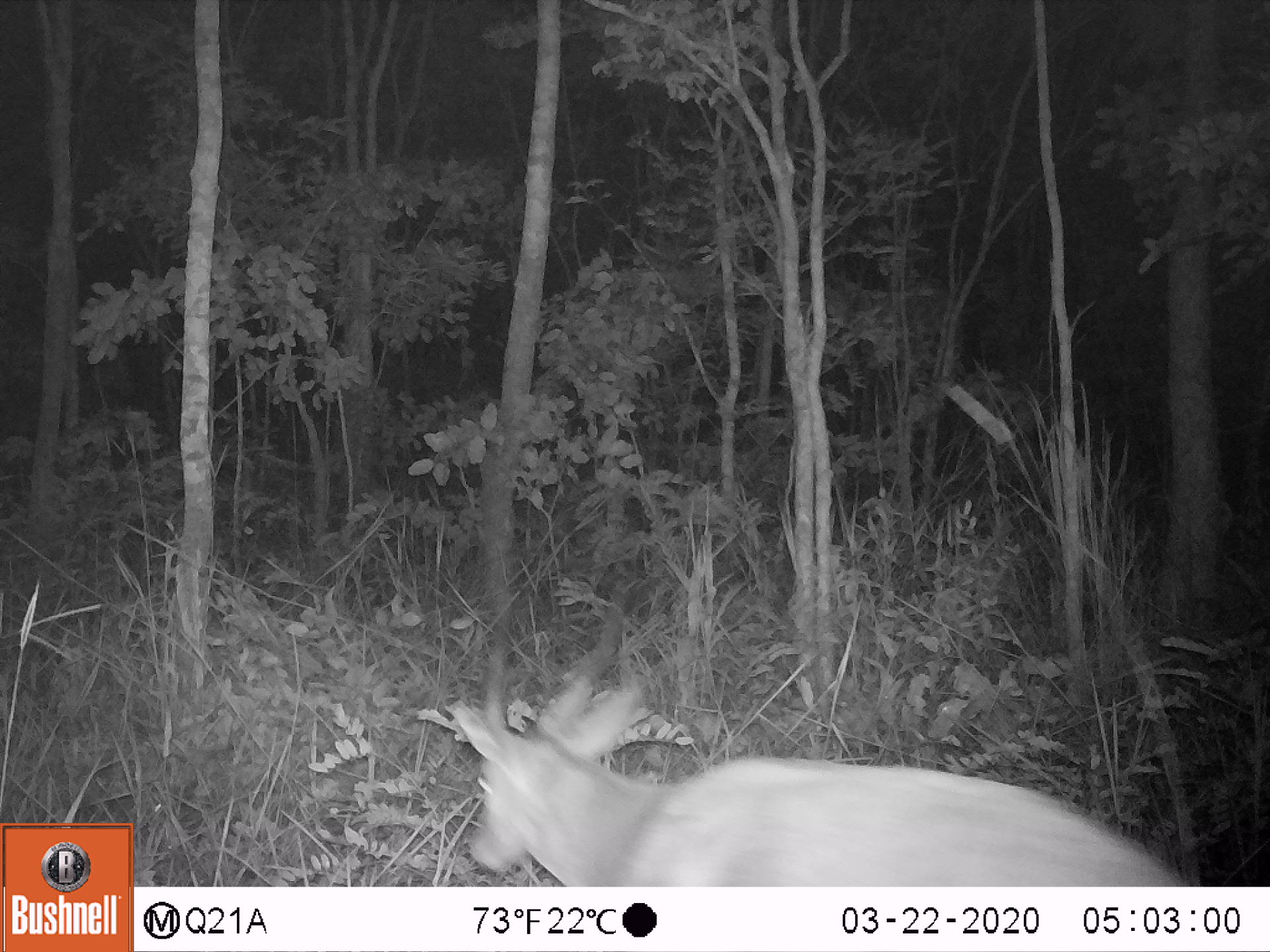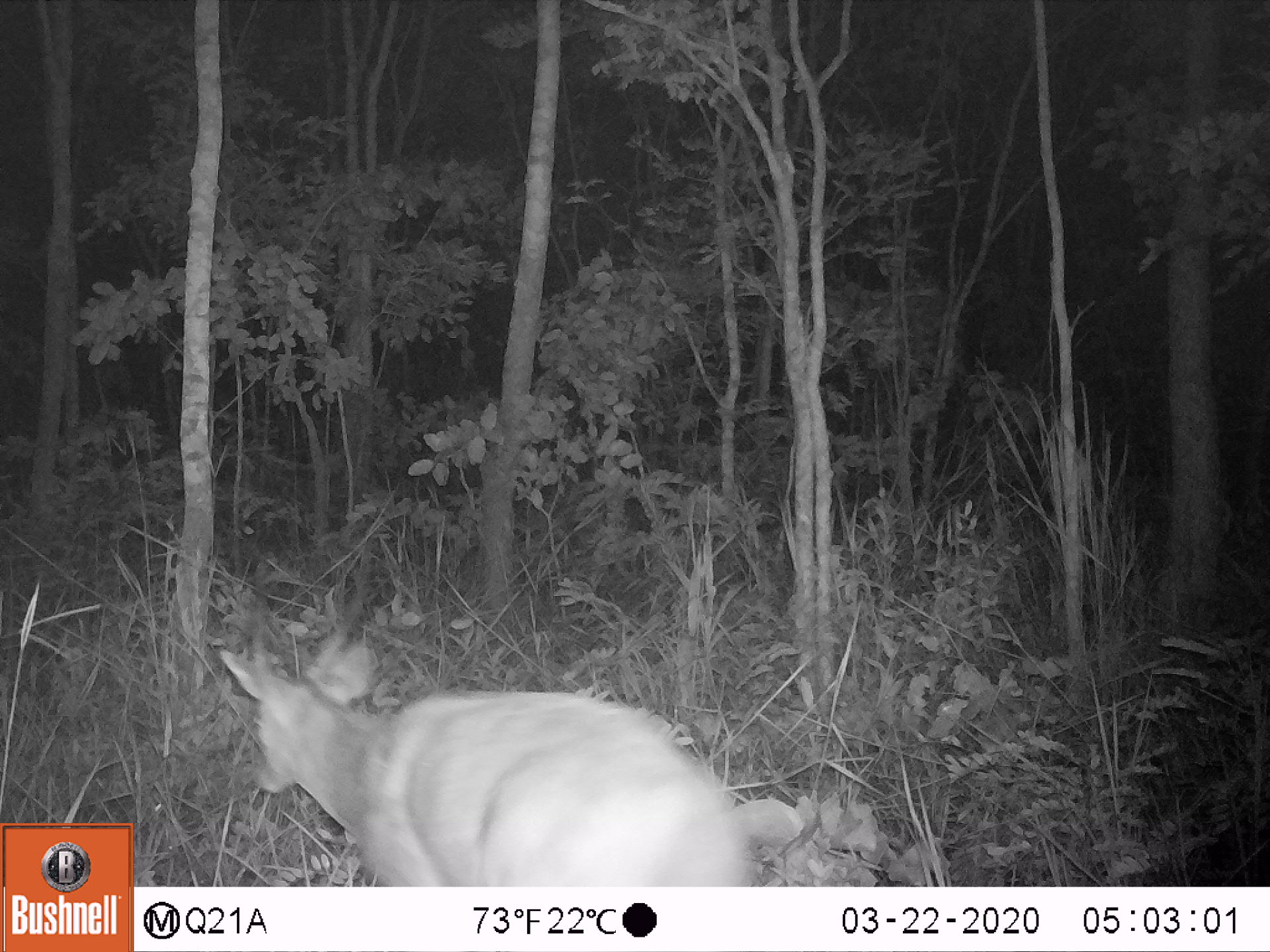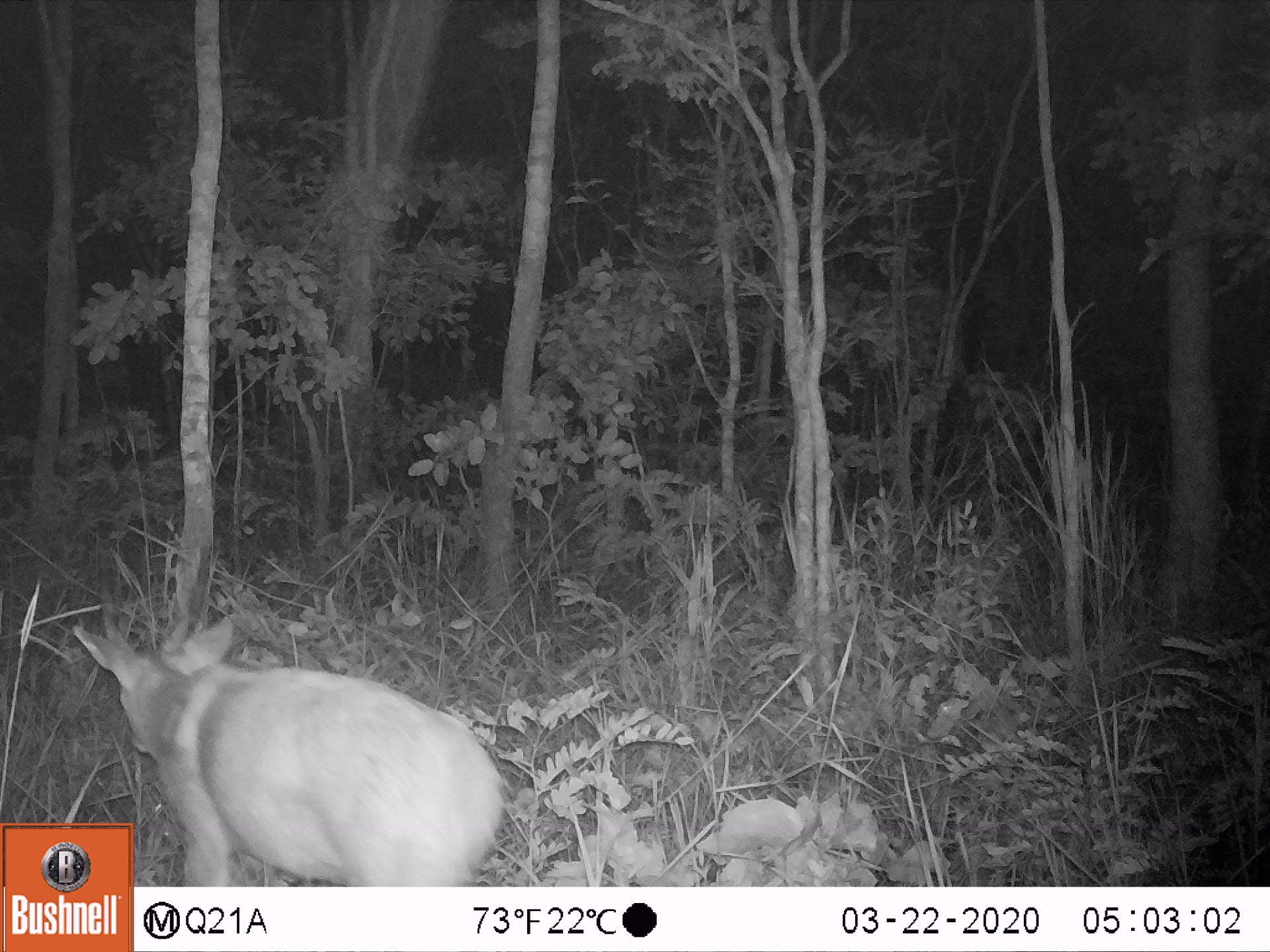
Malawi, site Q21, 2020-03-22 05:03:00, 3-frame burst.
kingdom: Animalia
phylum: Chordata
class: Mammalia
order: Artiodactyla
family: Bovidae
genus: Tragelaphus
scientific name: Tragelaphus sylvaticus sylvaticus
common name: cape bushbuck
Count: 1.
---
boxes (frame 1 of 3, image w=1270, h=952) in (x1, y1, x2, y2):
cape bushbuck: (448, 547, 1184, 883)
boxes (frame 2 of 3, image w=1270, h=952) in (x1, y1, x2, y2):
cape bushbuck: (199, 529, 808, 882)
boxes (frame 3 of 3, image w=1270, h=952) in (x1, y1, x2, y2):
cape bushbuck: (62, 525, 516, 820)